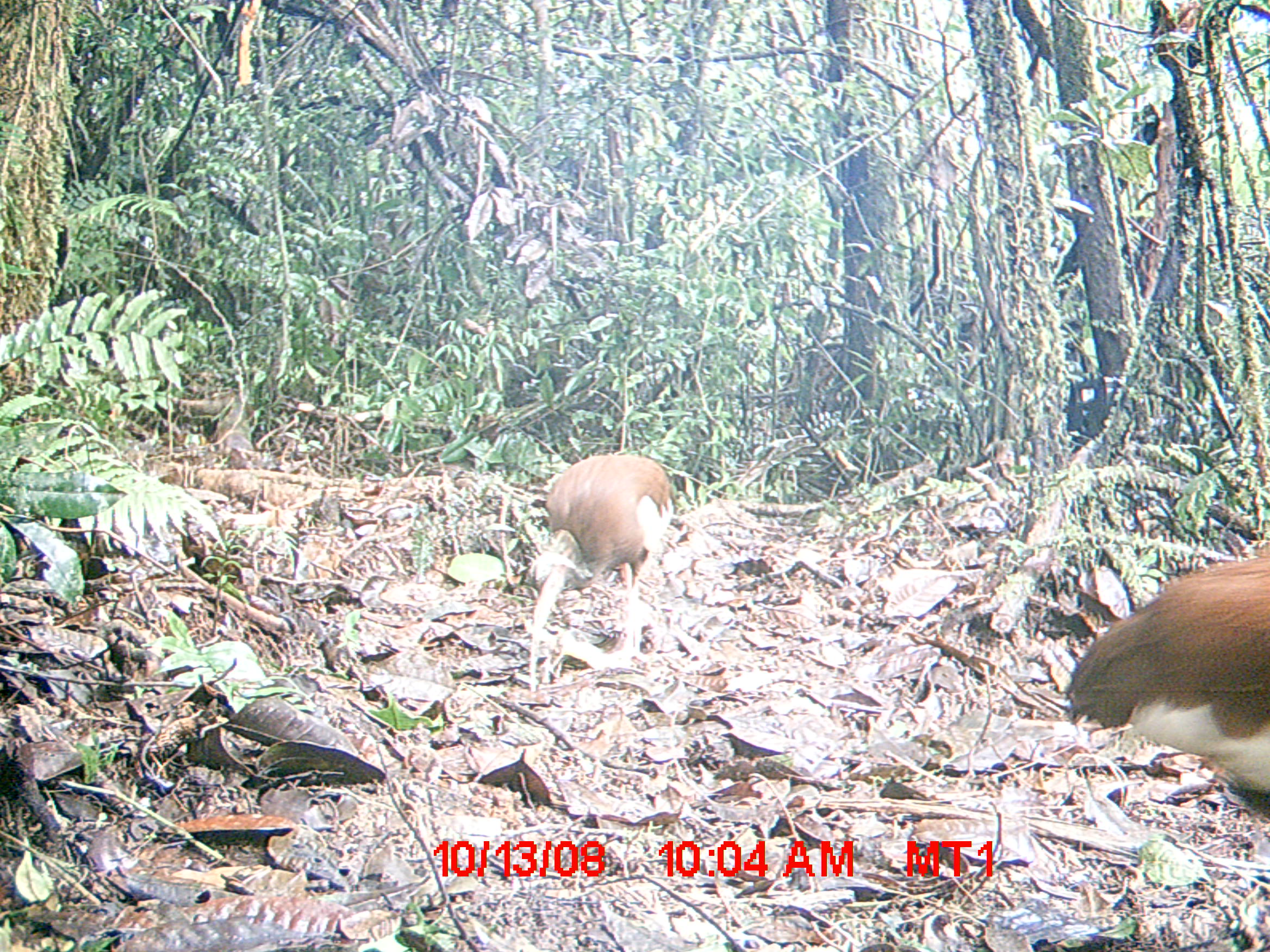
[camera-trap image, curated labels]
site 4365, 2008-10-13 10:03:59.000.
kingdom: Animalia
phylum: Chordata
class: Aves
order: Pelecaniformes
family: Threskiornithidae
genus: Lophotibis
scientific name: Lophotibis cristata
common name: madagascan ibis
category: lophotibis cristataa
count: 2